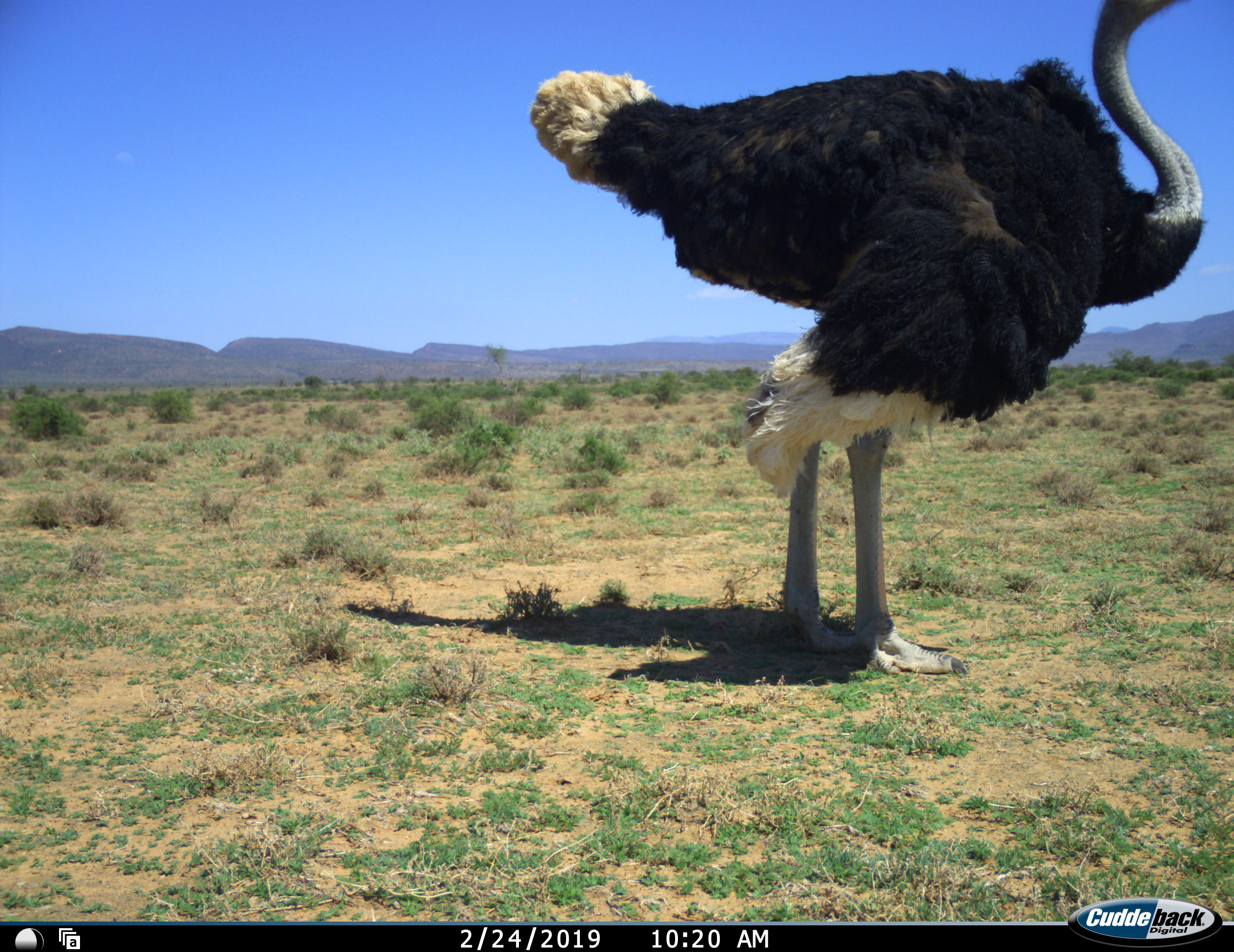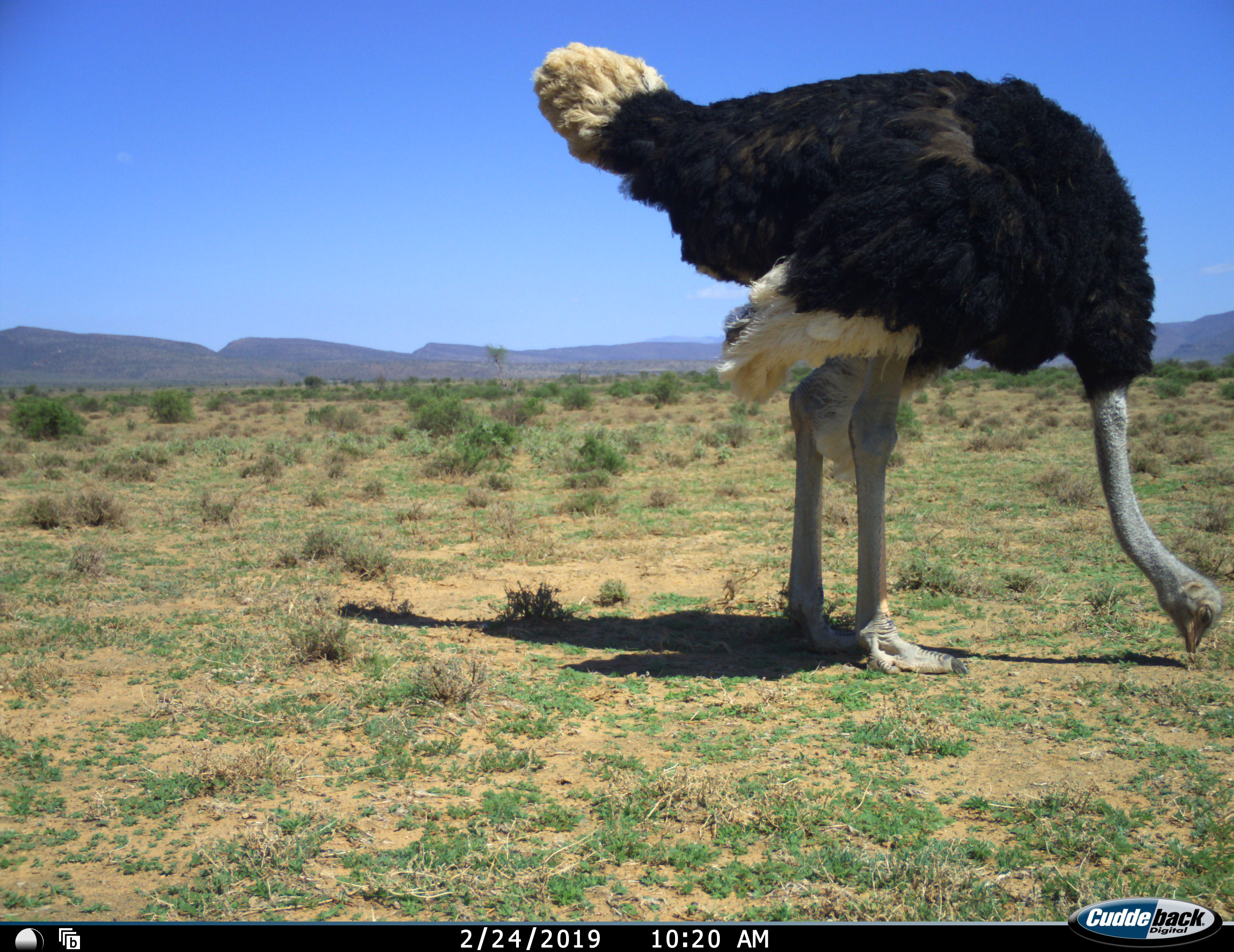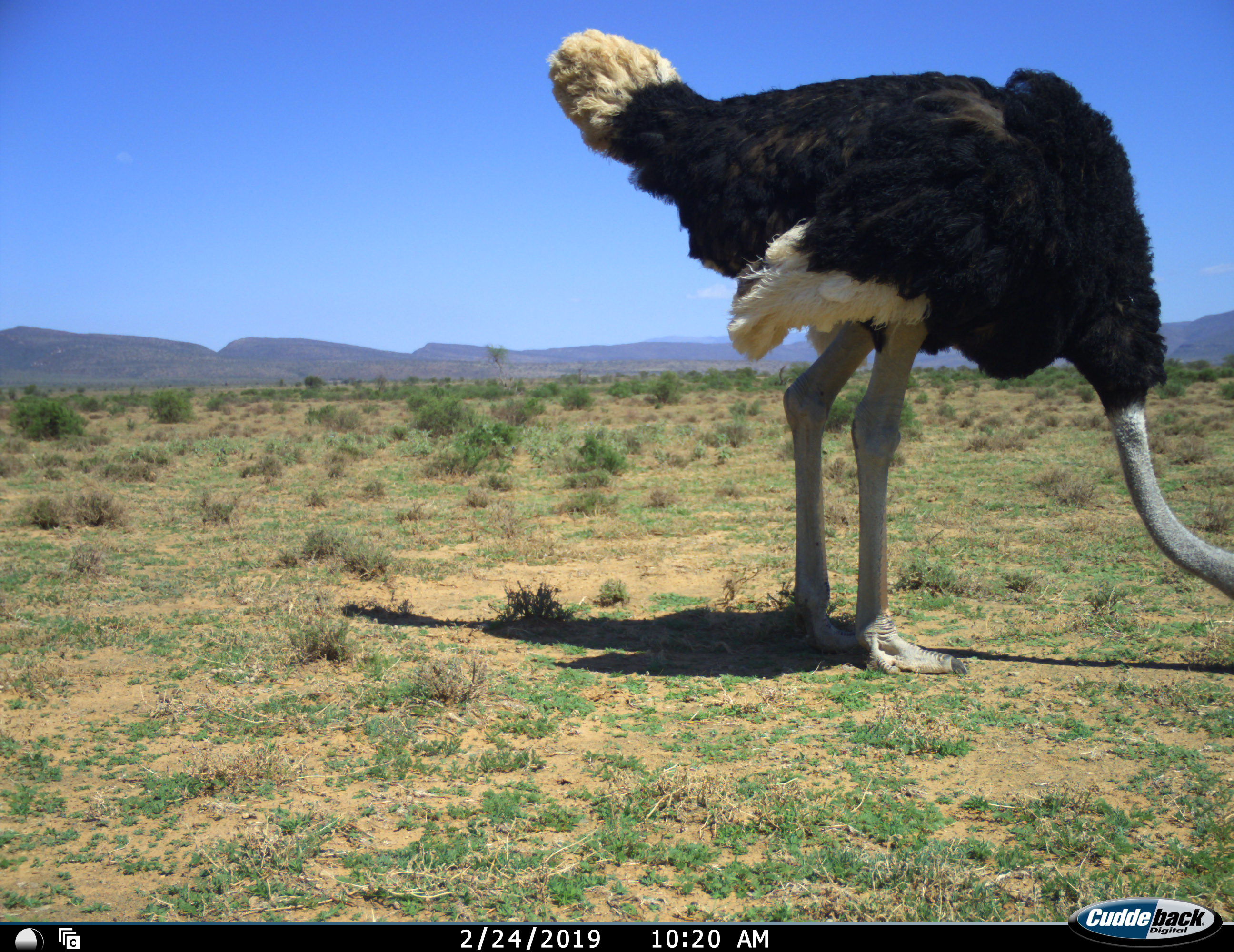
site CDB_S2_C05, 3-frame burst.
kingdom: Animalia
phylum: Chordata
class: Aves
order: Struthioniformes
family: Struthionidae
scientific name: Struthionidae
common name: ostrich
Ostrich (Struthionidae), count 1. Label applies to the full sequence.